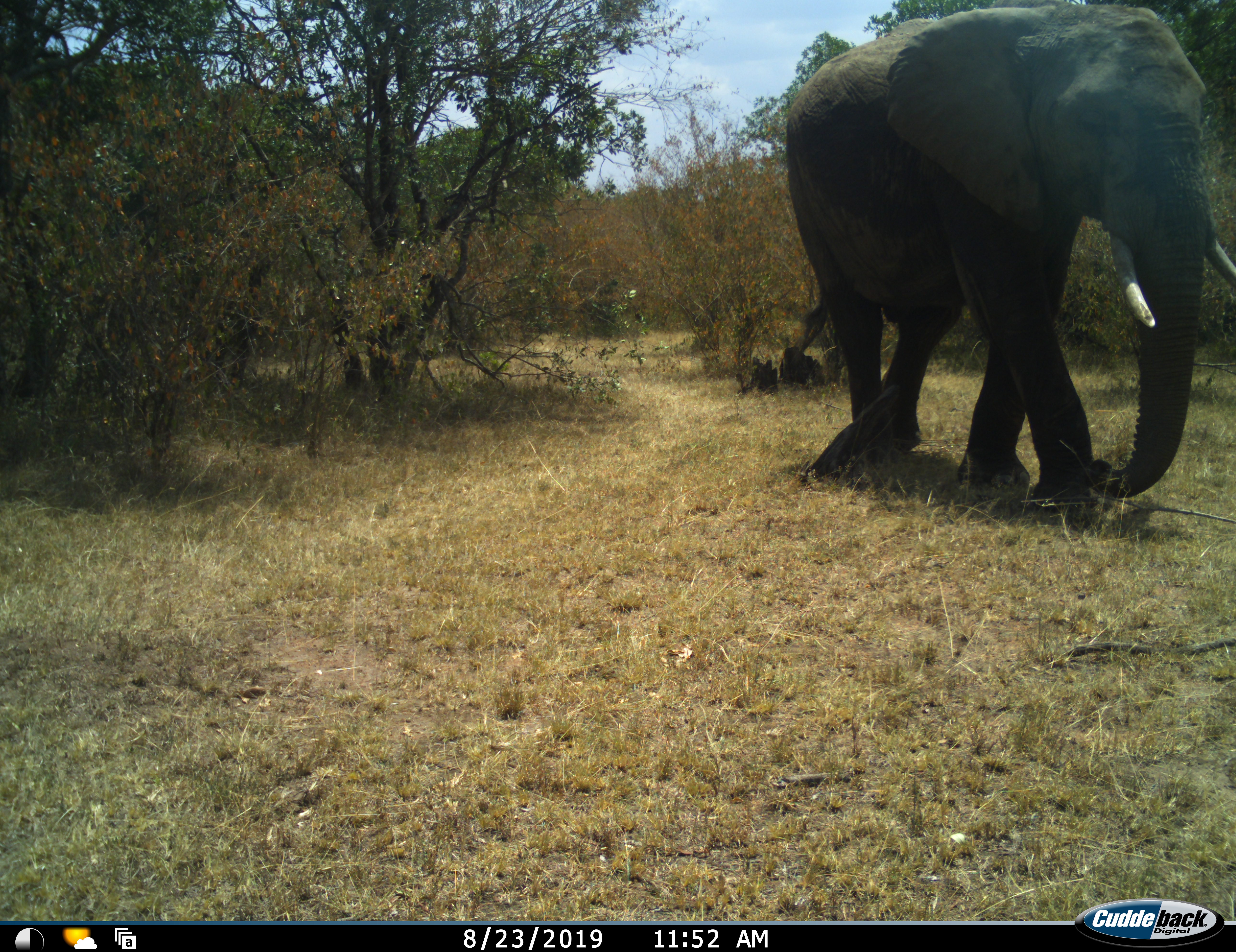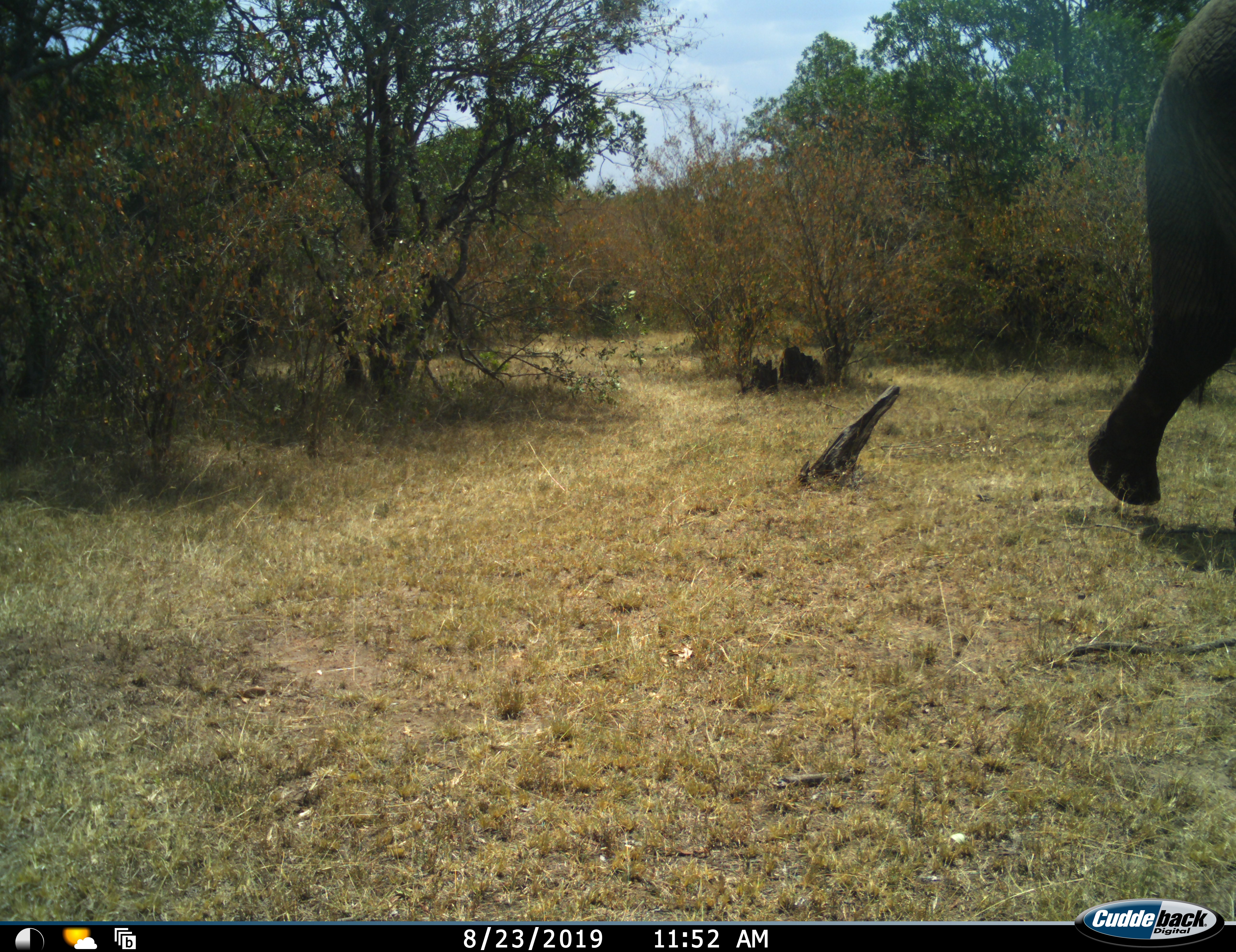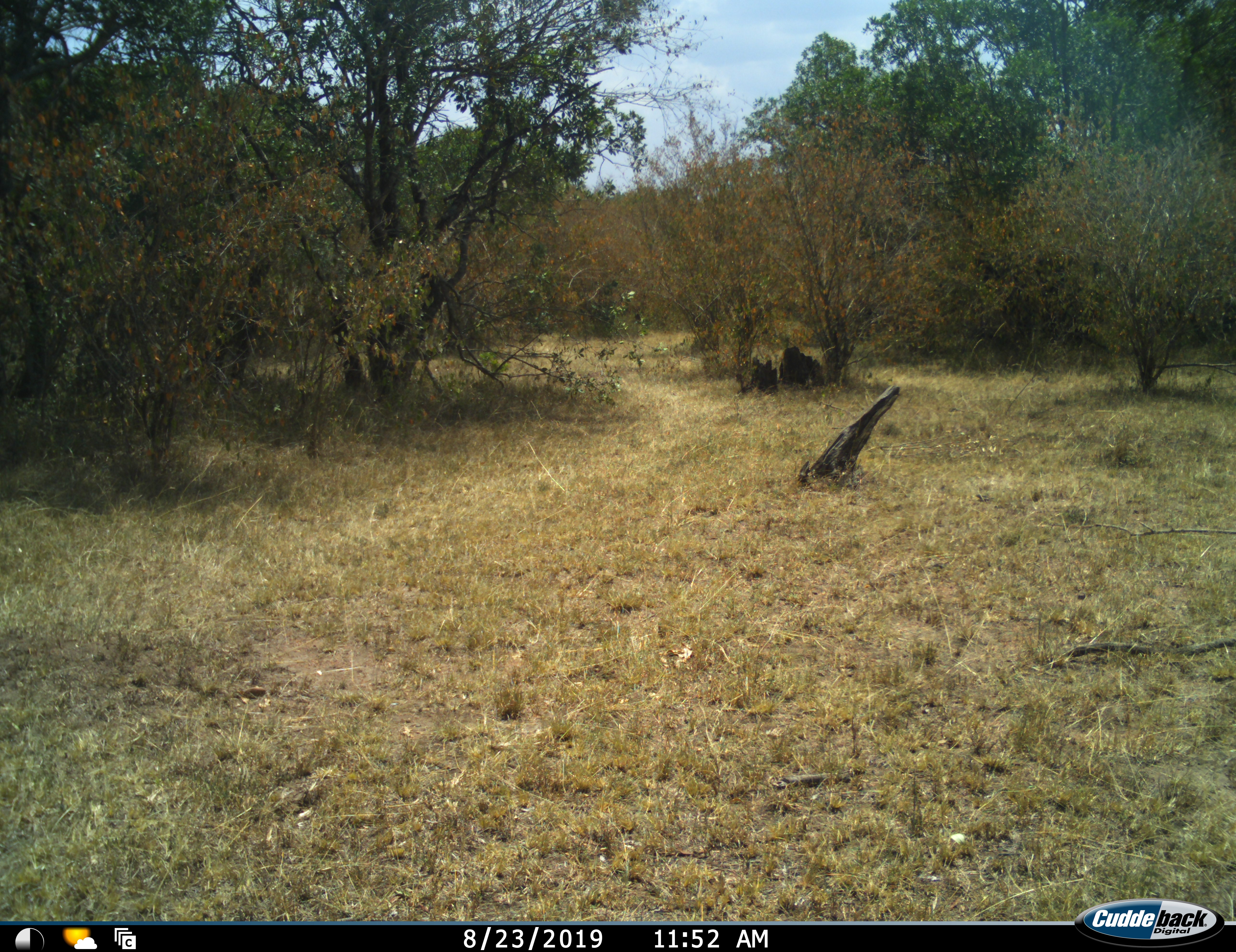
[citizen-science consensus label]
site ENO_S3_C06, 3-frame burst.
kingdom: Animalia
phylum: Chordata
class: Mammalia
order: Proboscidea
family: Elephantidae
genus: Loxodonta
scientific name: Loxodonta africana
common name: african bush elephant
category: elephant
Elephant (african bush elephant) (Loxodonta africana), count 1. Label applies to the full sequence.